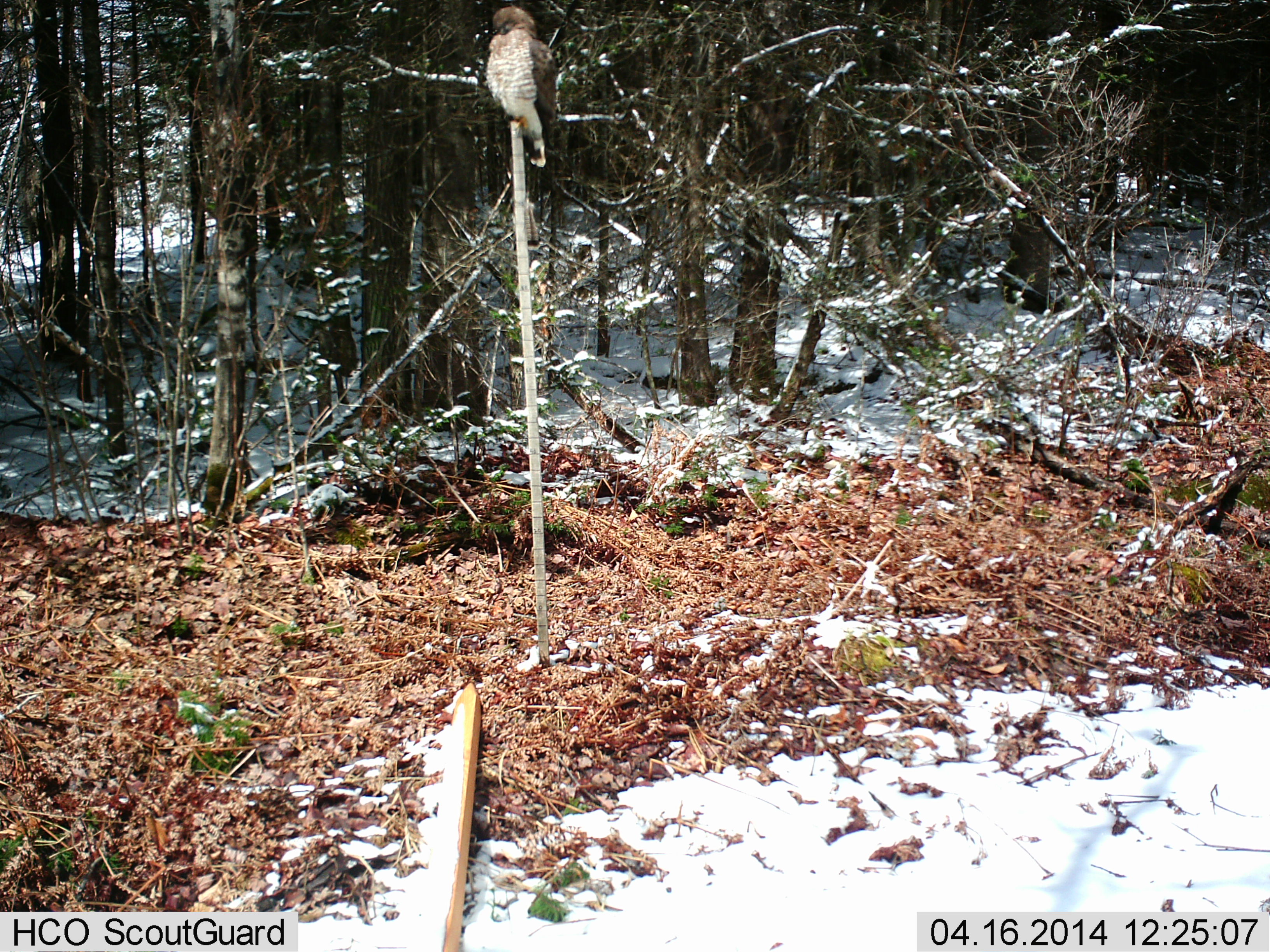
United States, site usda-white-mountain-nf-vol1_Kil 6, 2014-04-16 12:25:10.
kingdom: Animalia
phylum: Chordata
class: Aves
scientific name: Aves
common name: bird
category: bird sp.